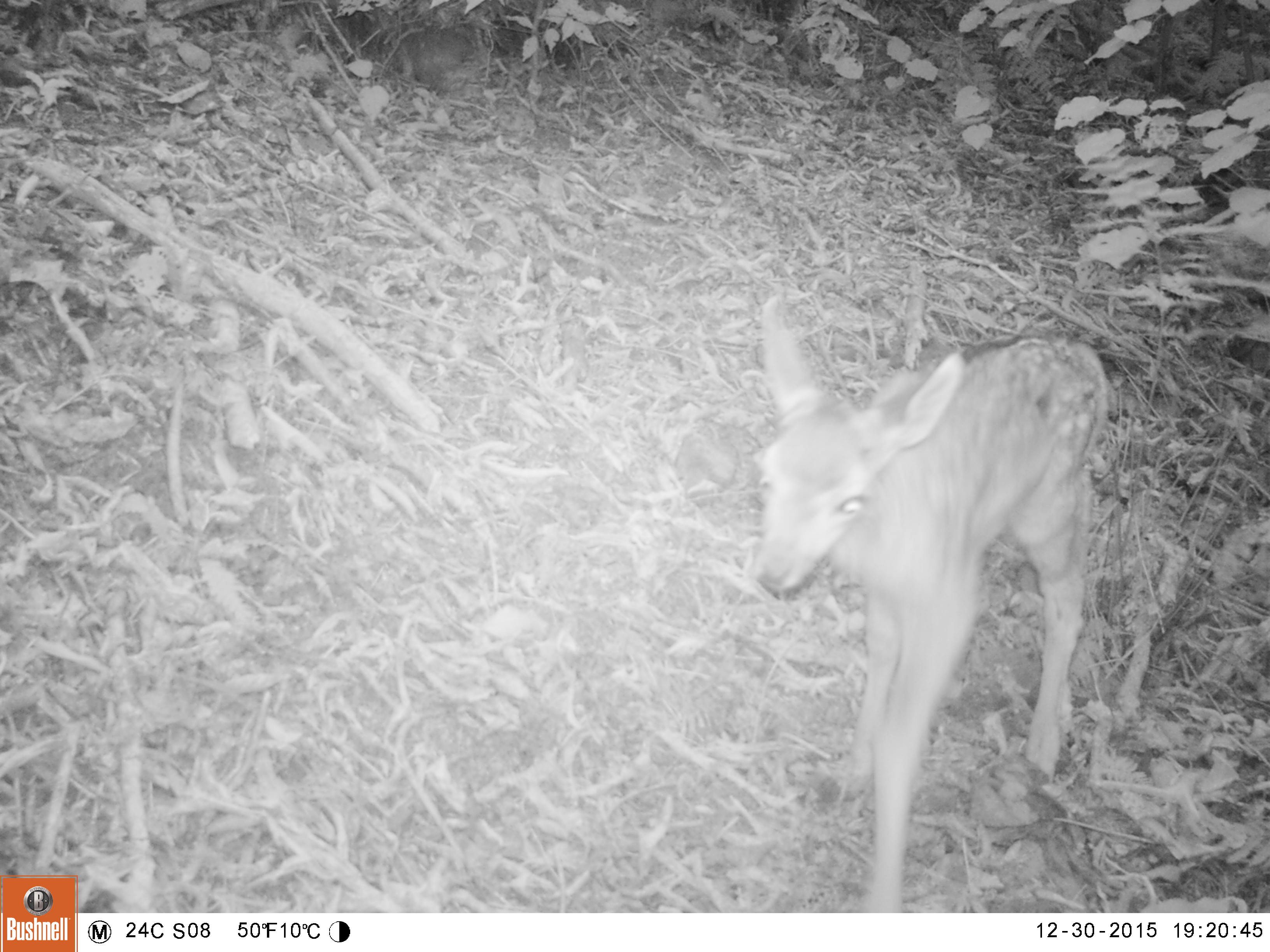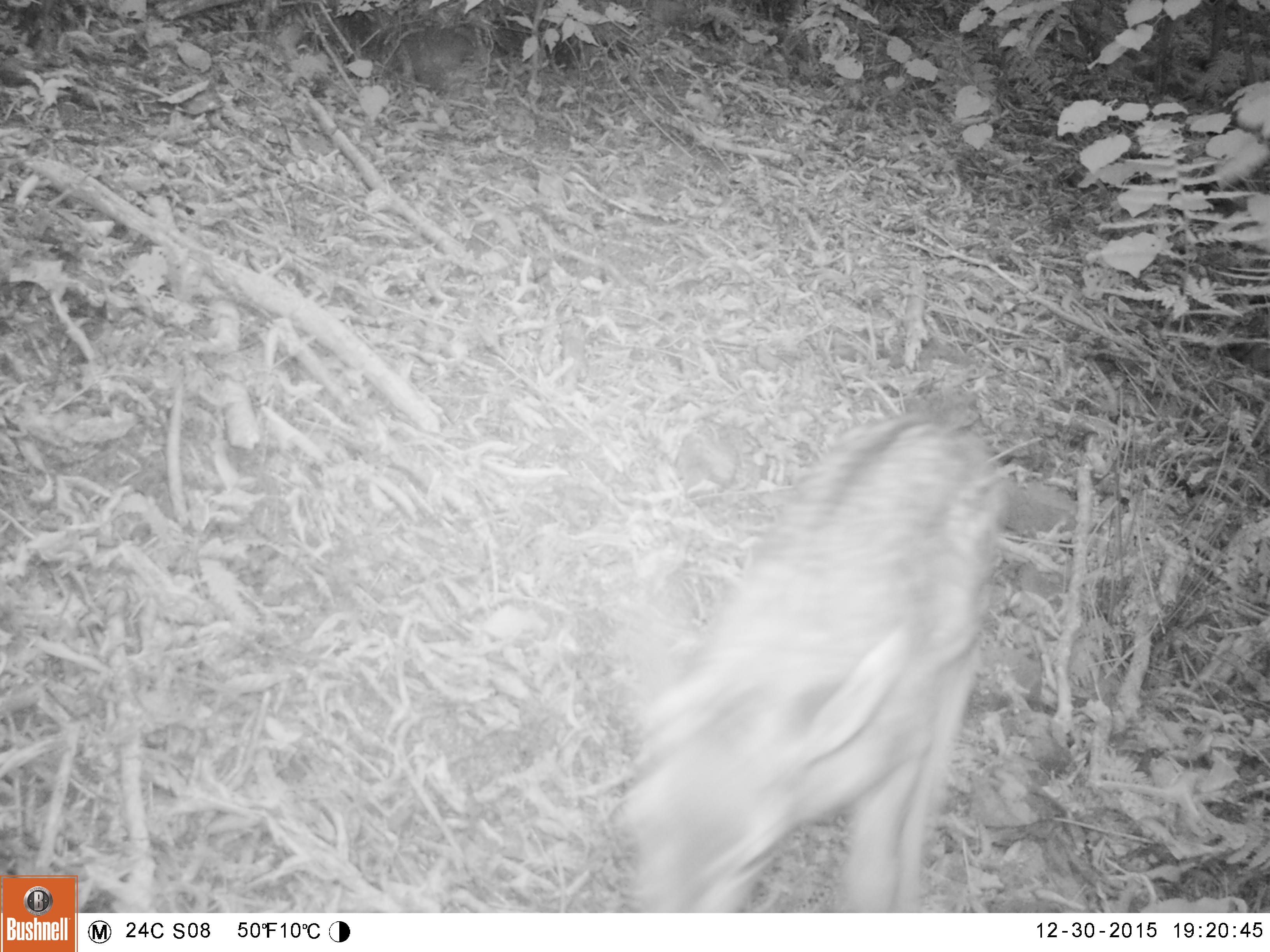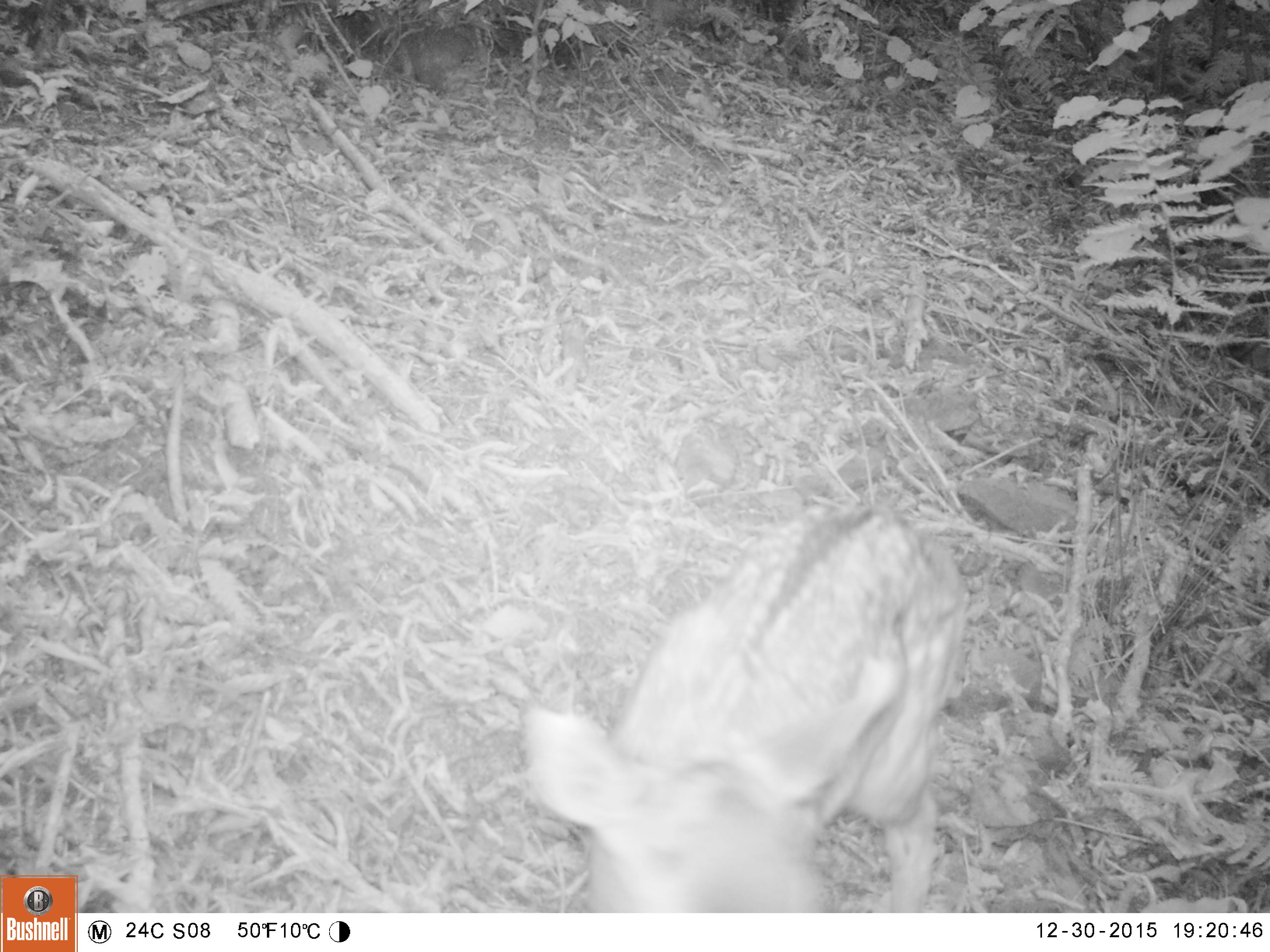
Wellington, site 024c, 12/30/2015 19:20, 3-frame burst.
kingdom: Animalia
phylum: Chordata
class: Mammalia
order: Artiodactyla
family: Cervidae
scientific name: Cervini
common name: deer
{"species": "deer (Cervini)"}